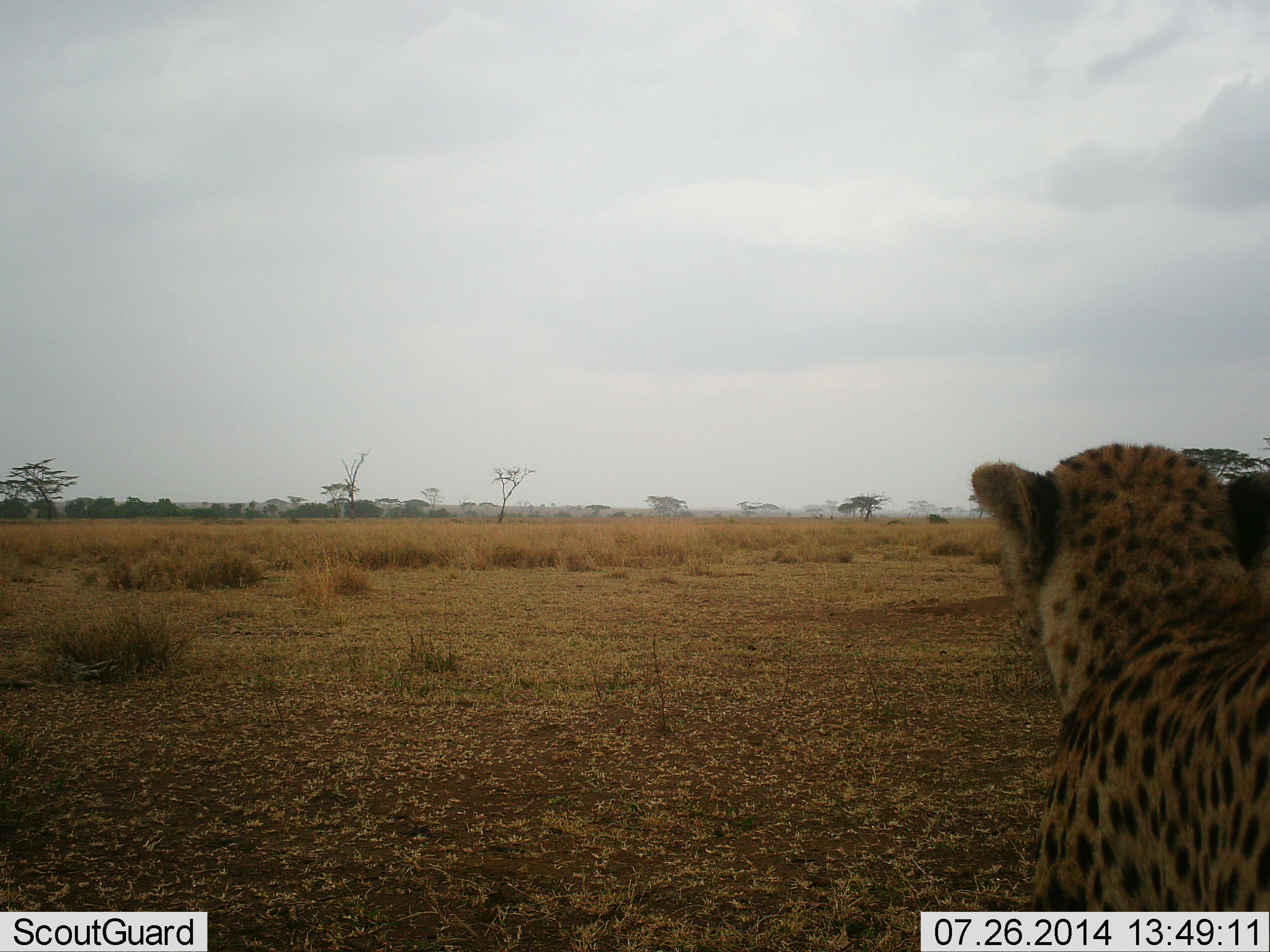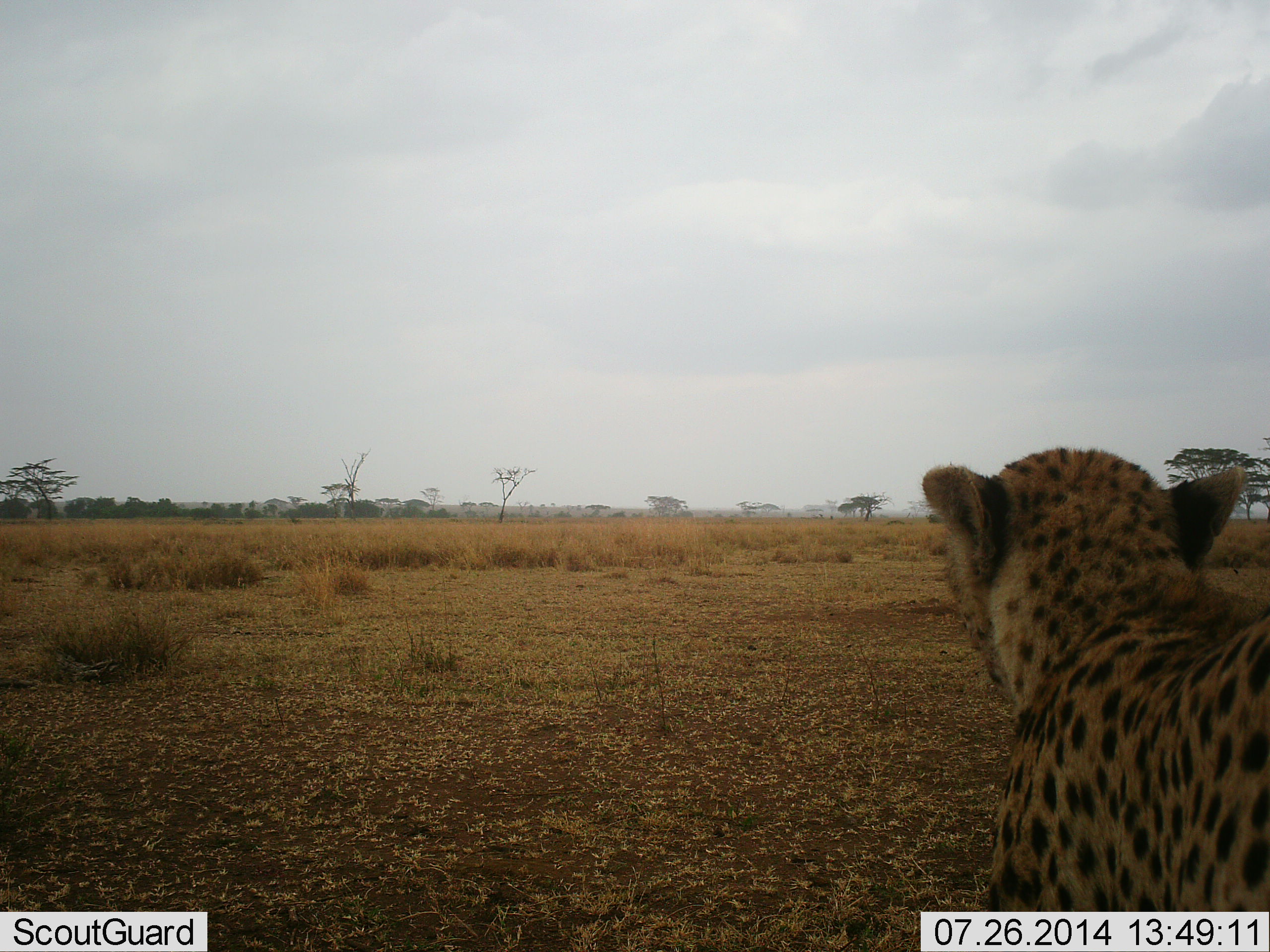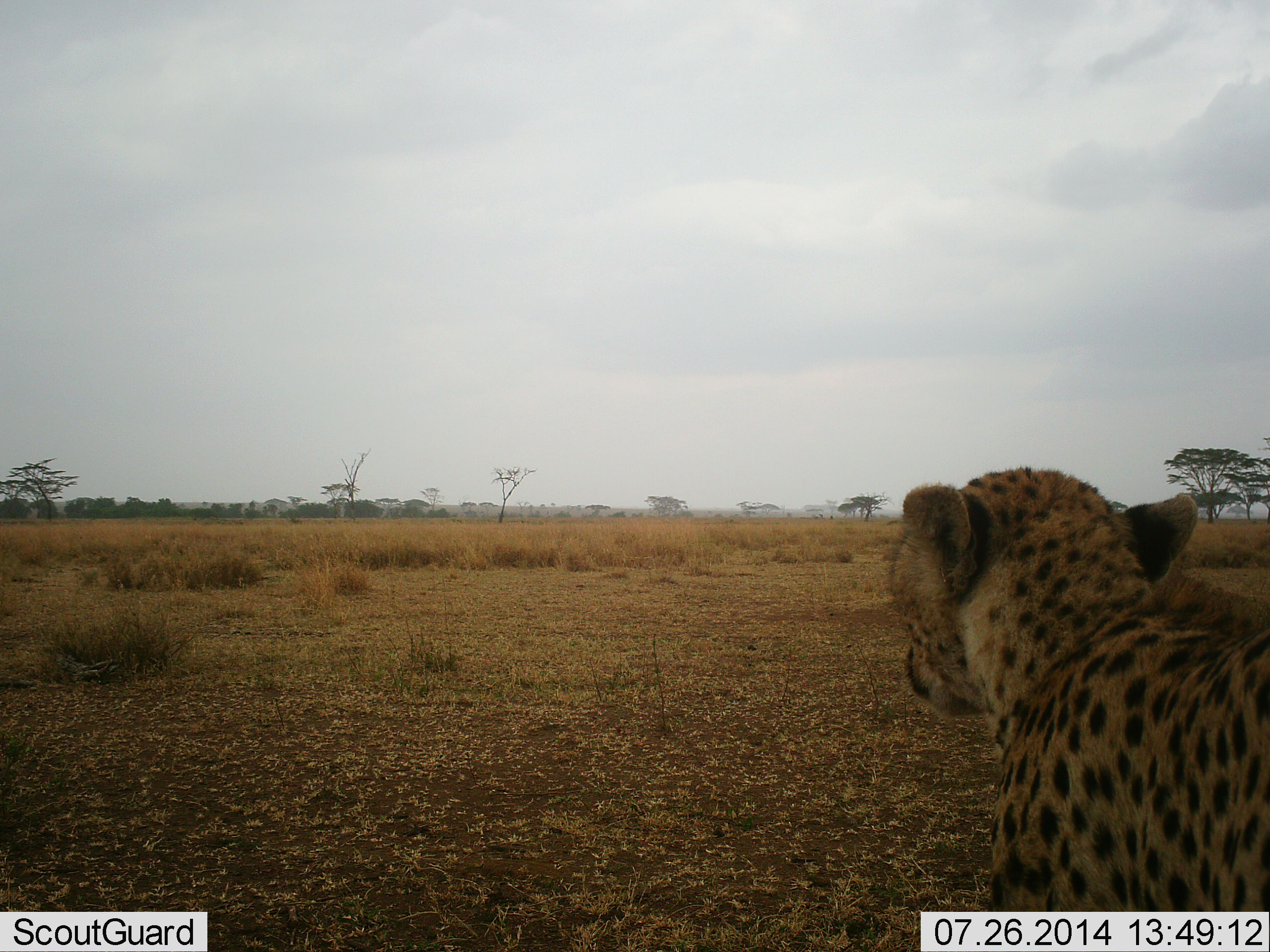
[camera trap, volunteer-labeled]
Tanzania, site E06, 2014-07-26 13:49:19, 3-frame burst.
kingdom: Animalia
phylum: Chordata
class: Mammalia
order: Carnivora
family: Felidae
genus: Acinonyx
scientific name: Acinonyx jubatus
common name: cheetah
Cheetah (Acinonyx jubatus), count 1. Behavior (volunteer vote fractions): standing 70%, resting 10%, moving 20%, interacting 0%. Young present (vote fraction): 0%. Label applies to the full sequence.